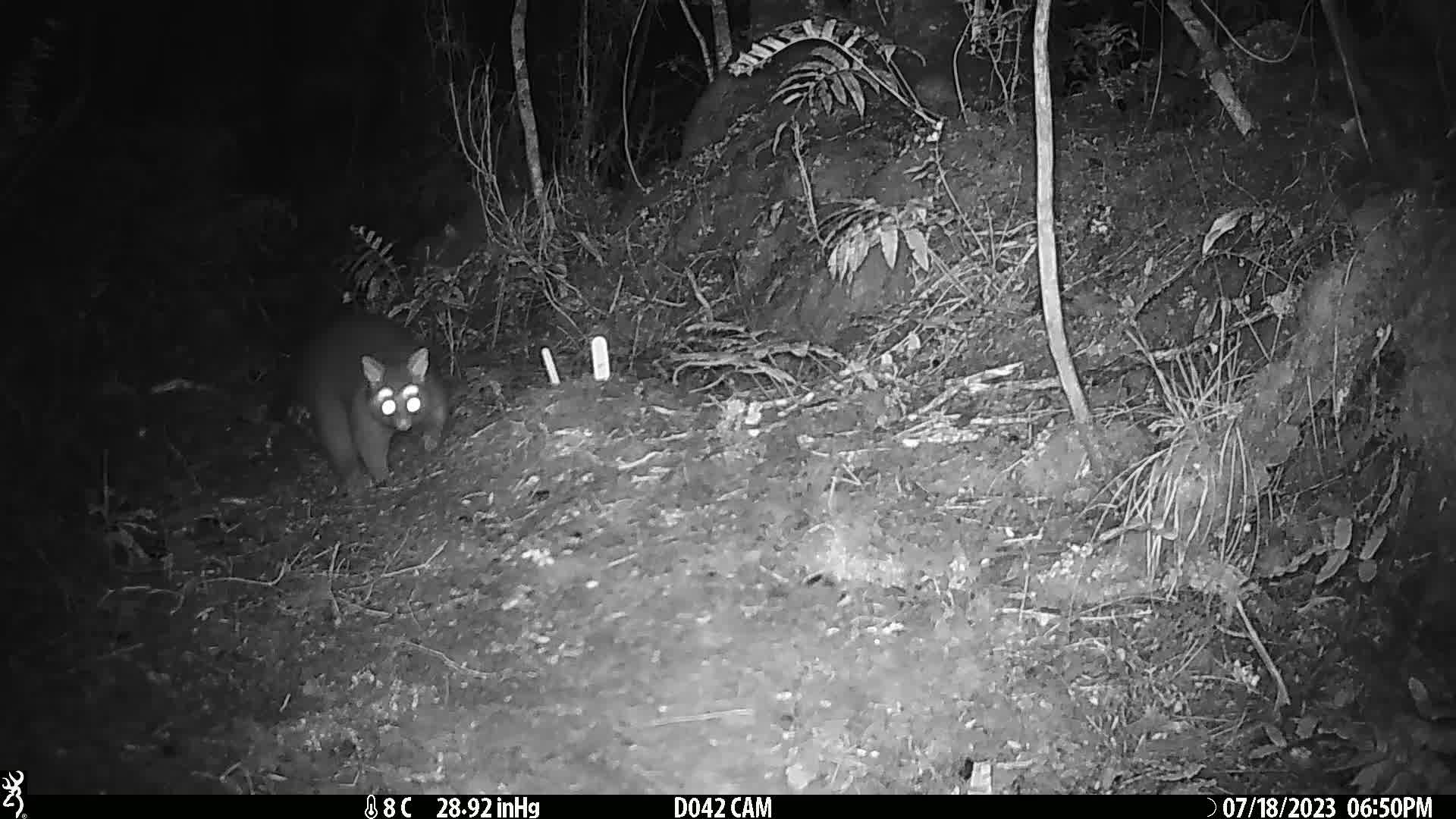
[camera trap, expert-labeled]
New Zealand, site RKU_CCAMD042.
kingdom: Animalia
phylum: Chordata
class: Mammalia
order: Diprotodontia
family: Phalangeridae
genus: Trichosurus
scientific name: Trichosurus vulpecula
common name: common brushtail possum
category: possum